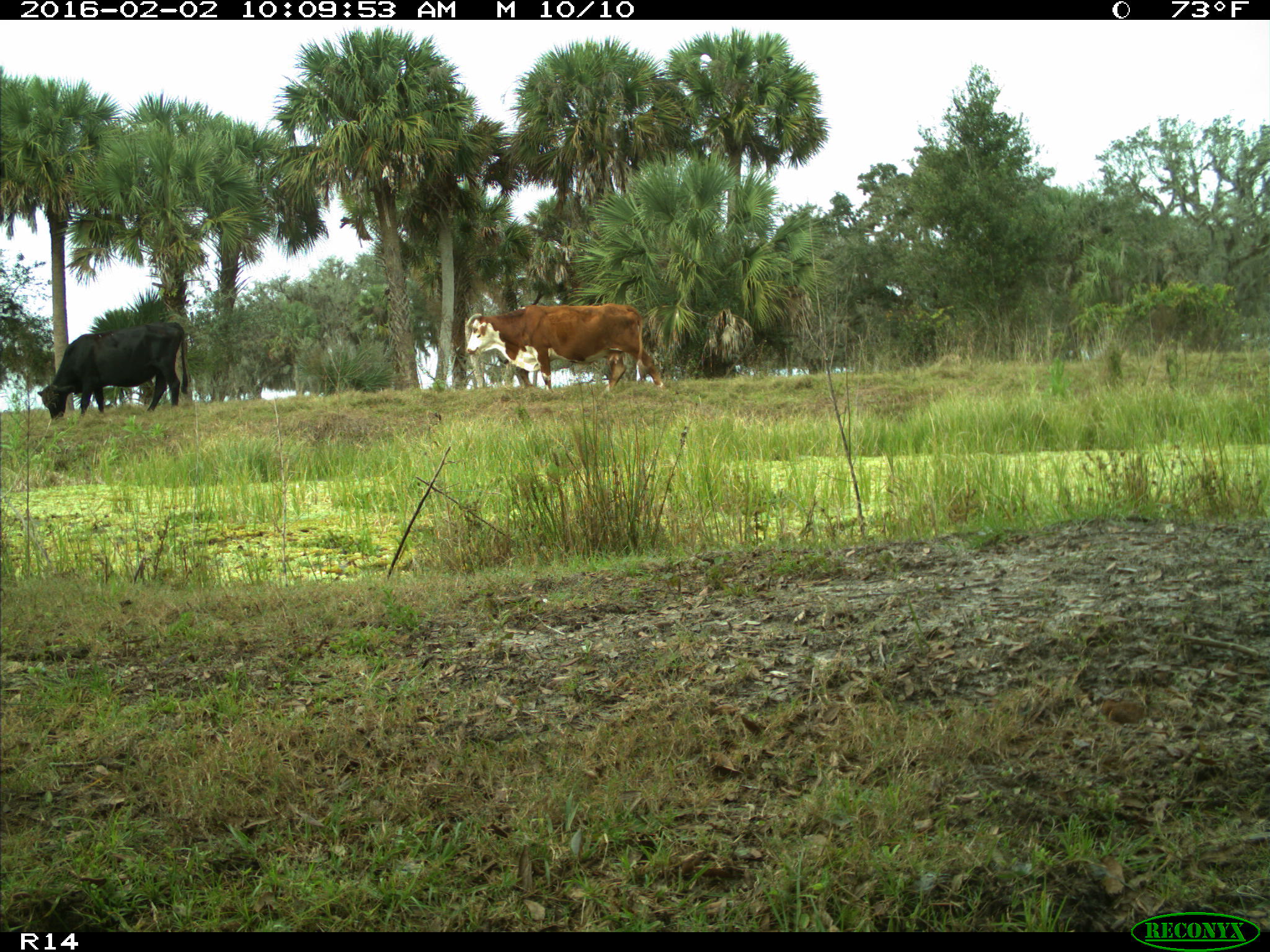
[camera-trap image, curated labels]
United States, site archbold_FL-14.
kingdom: Animalia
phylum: Chordata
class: Mammalia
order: Artiodactyla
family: Bovidae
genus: Bos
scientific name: Bos taurus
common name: domestic cow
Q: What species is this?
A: Bos taurus (domestic cow).